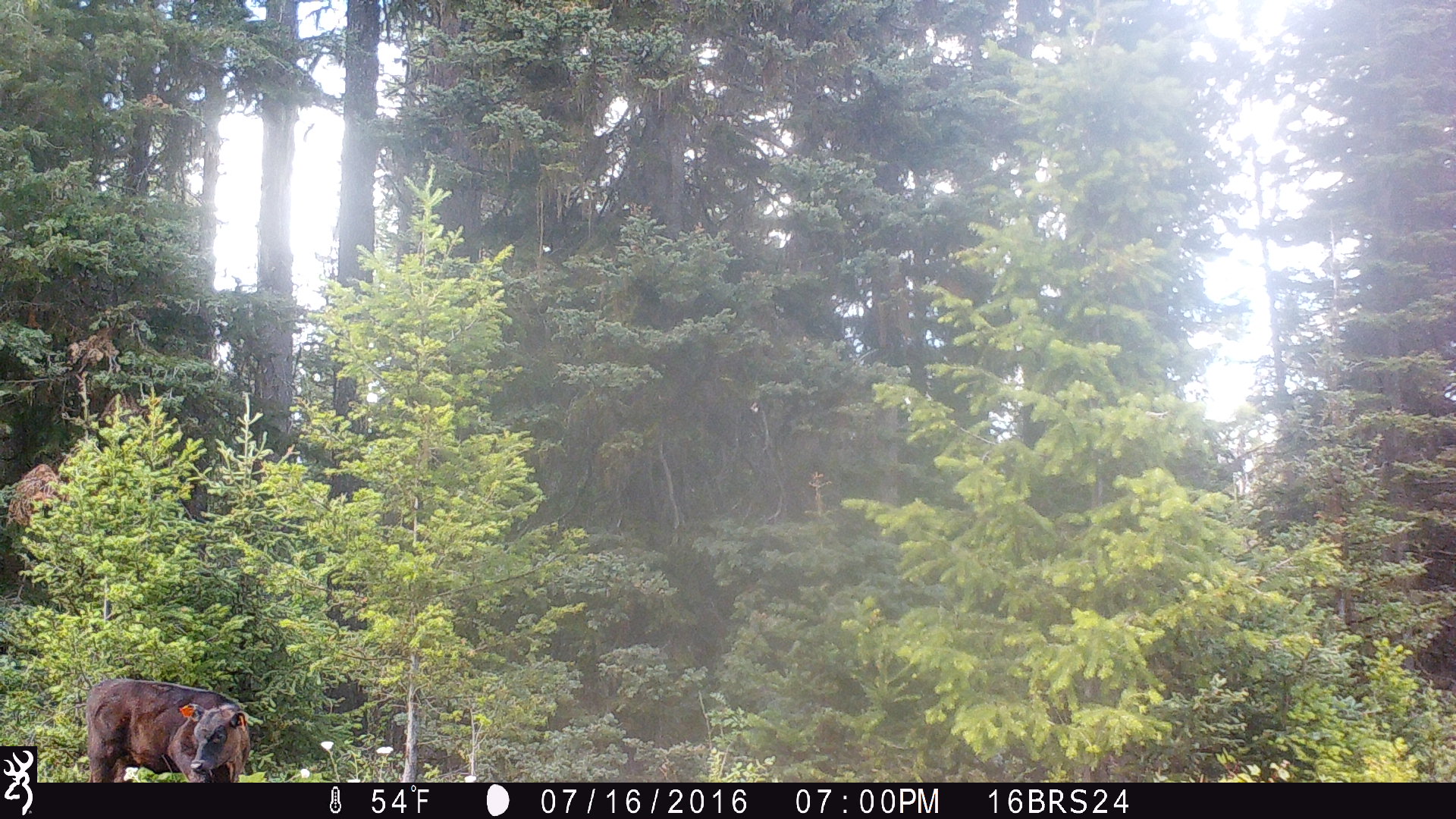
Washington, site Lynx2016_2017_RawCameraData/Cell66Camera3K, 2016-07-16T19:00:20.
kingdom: Animalia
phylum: Chordata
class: Mammalia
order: Artiodactyla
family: Bovidae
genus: Bos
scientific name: Bos taurus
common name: domestic cattle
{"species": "domestic cattle (Bos taurus)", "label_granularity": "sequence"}